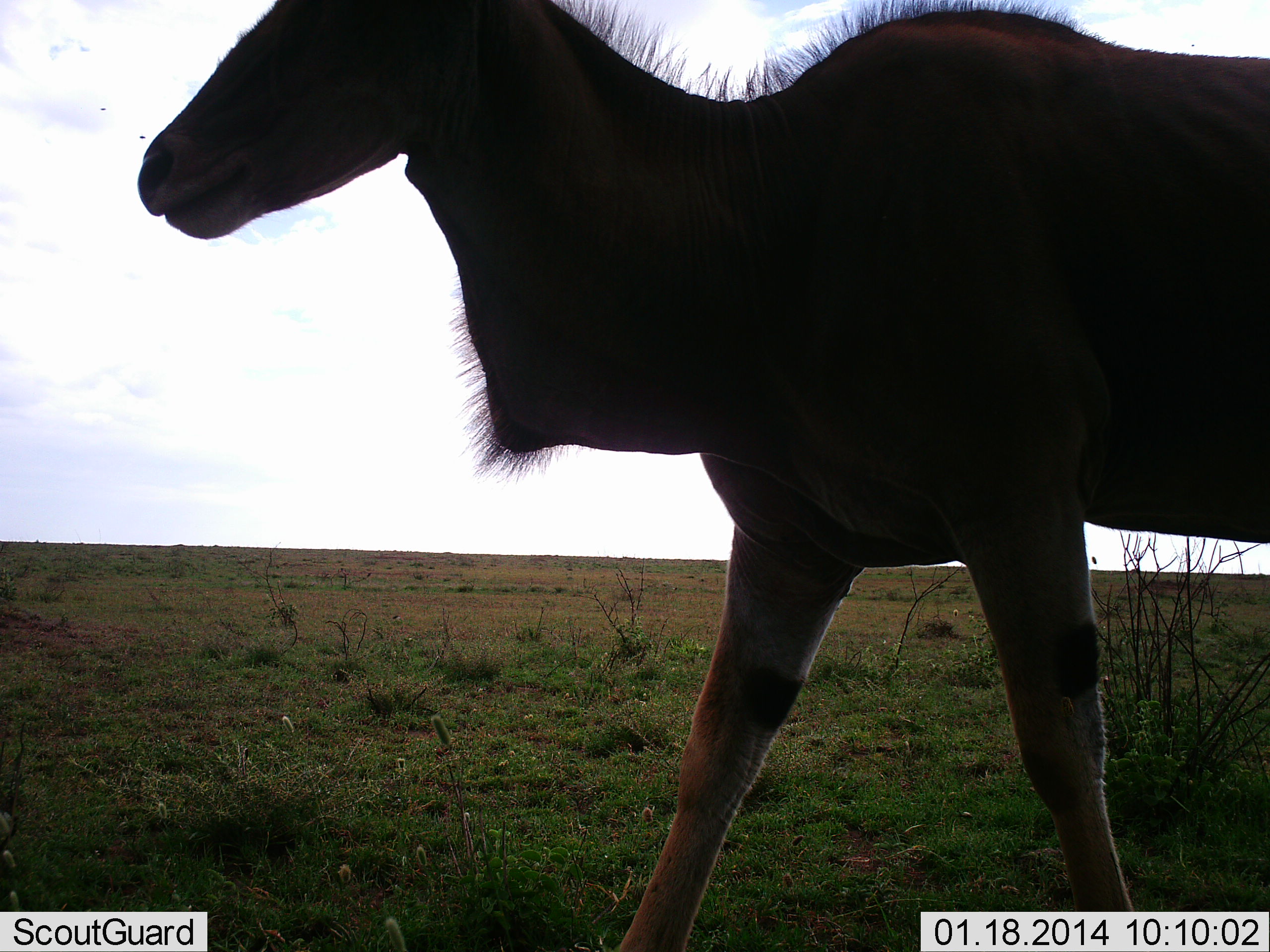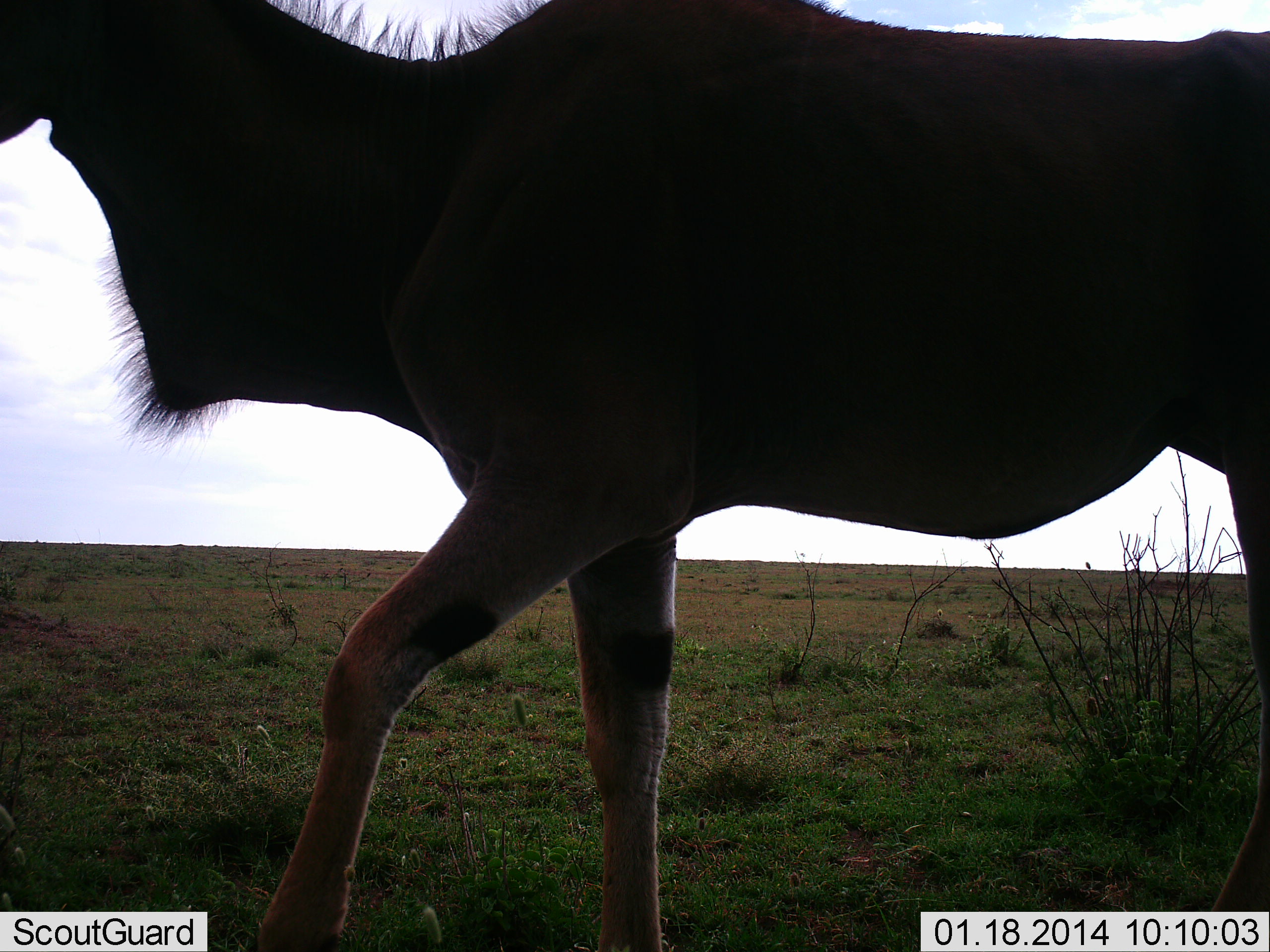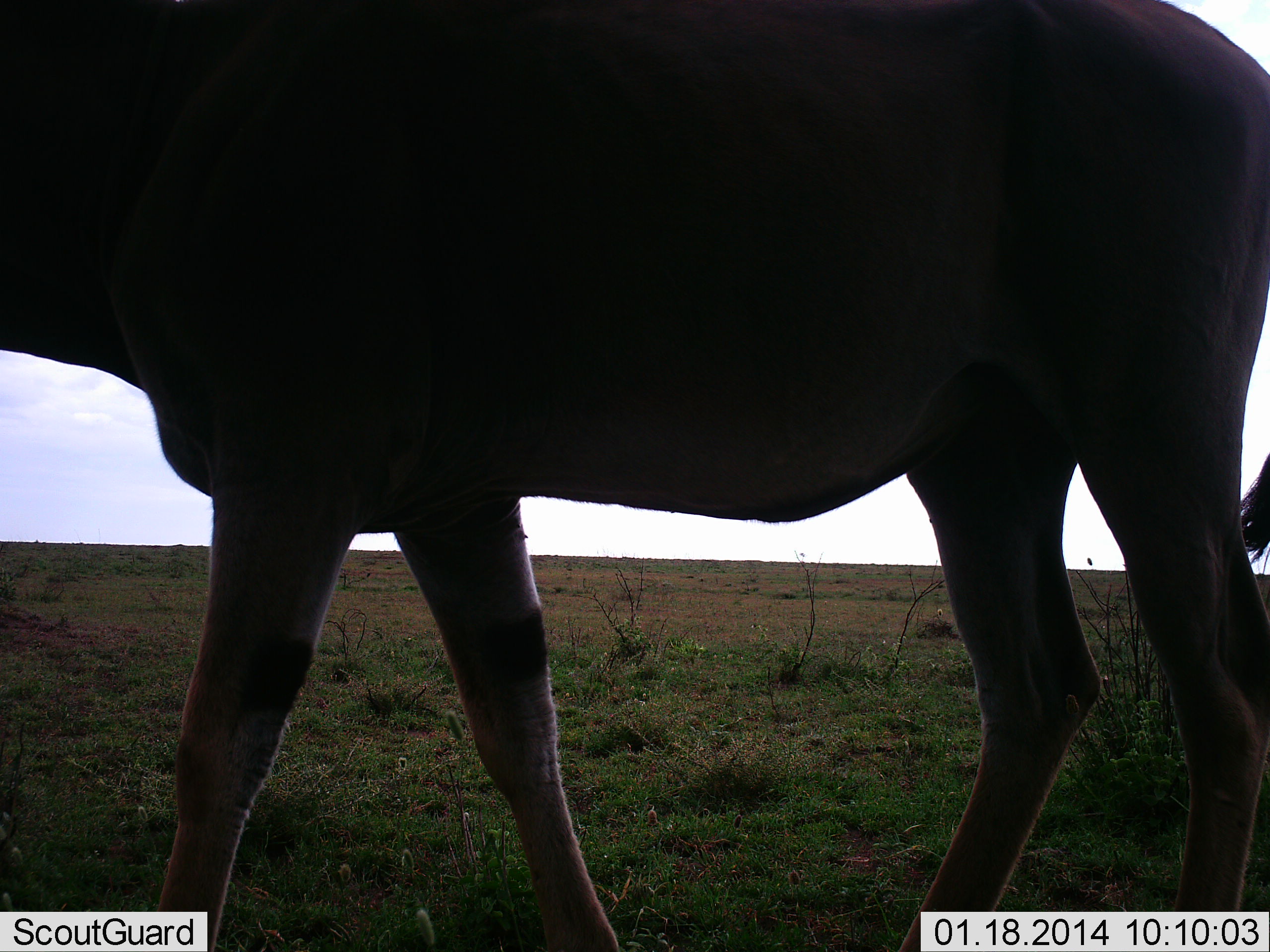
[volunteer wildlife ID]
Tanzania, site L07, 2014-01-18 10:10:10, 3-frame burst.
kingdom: Animalia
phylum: Chordata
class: Mammalia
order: Artiodactyla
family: Bovidae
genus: Tragelaphus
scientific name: Tragelaphus oryx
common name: eland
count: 1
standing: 0%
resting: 0%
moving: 100%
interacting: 0%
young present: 10%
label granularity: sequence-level